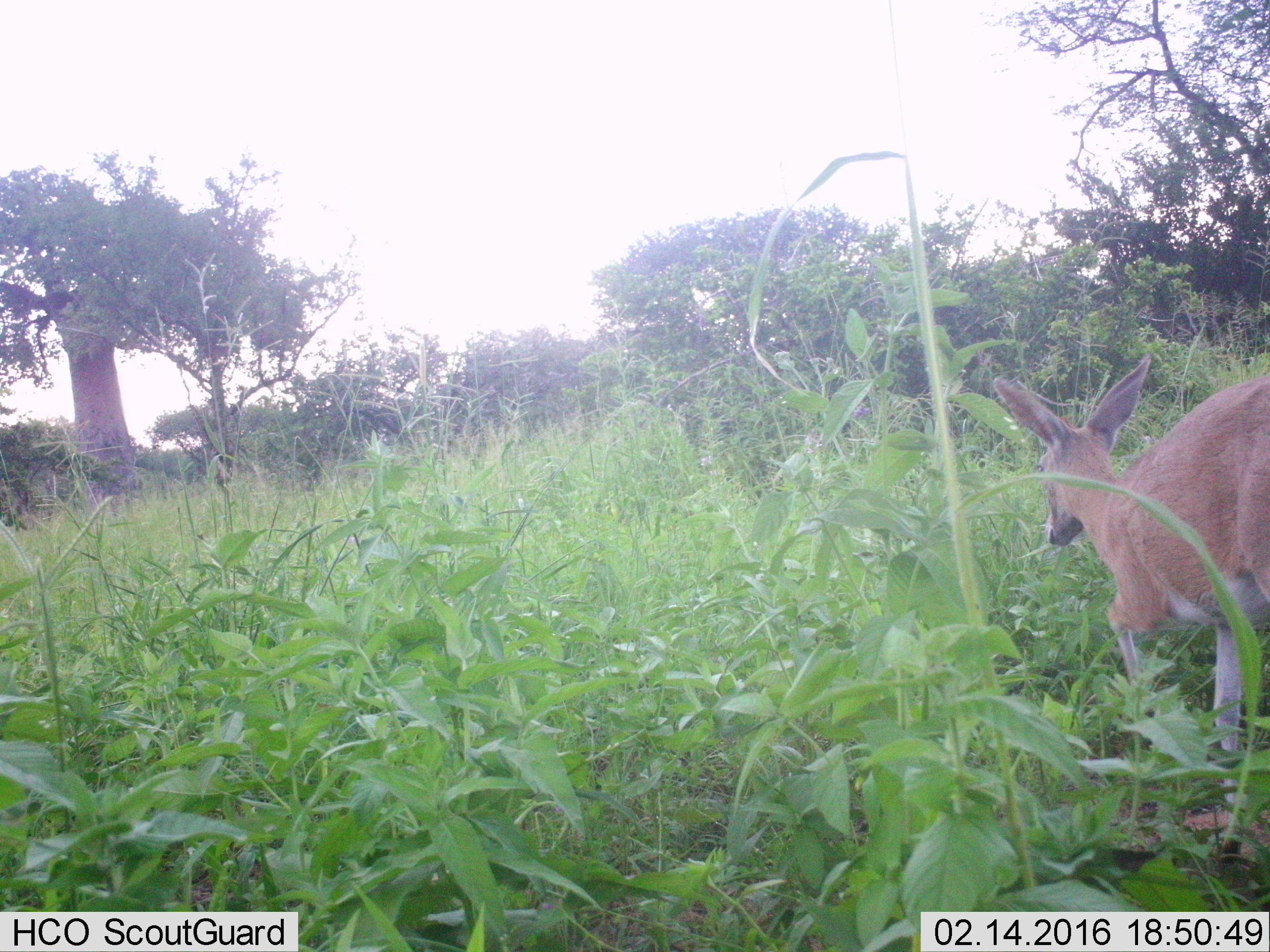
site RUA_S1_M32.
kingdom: Animalia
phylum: Chordata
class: Mammalia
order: Artiodactyla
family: Bovidae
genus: Sylvicapra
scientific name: Sylvicapra grimmia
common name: common duiker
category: duikercommongrey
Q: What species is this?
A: Duikercommongrey (common duiker) (Sylvicapra grimmia).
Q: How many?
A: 1.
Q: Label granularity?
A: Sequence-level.